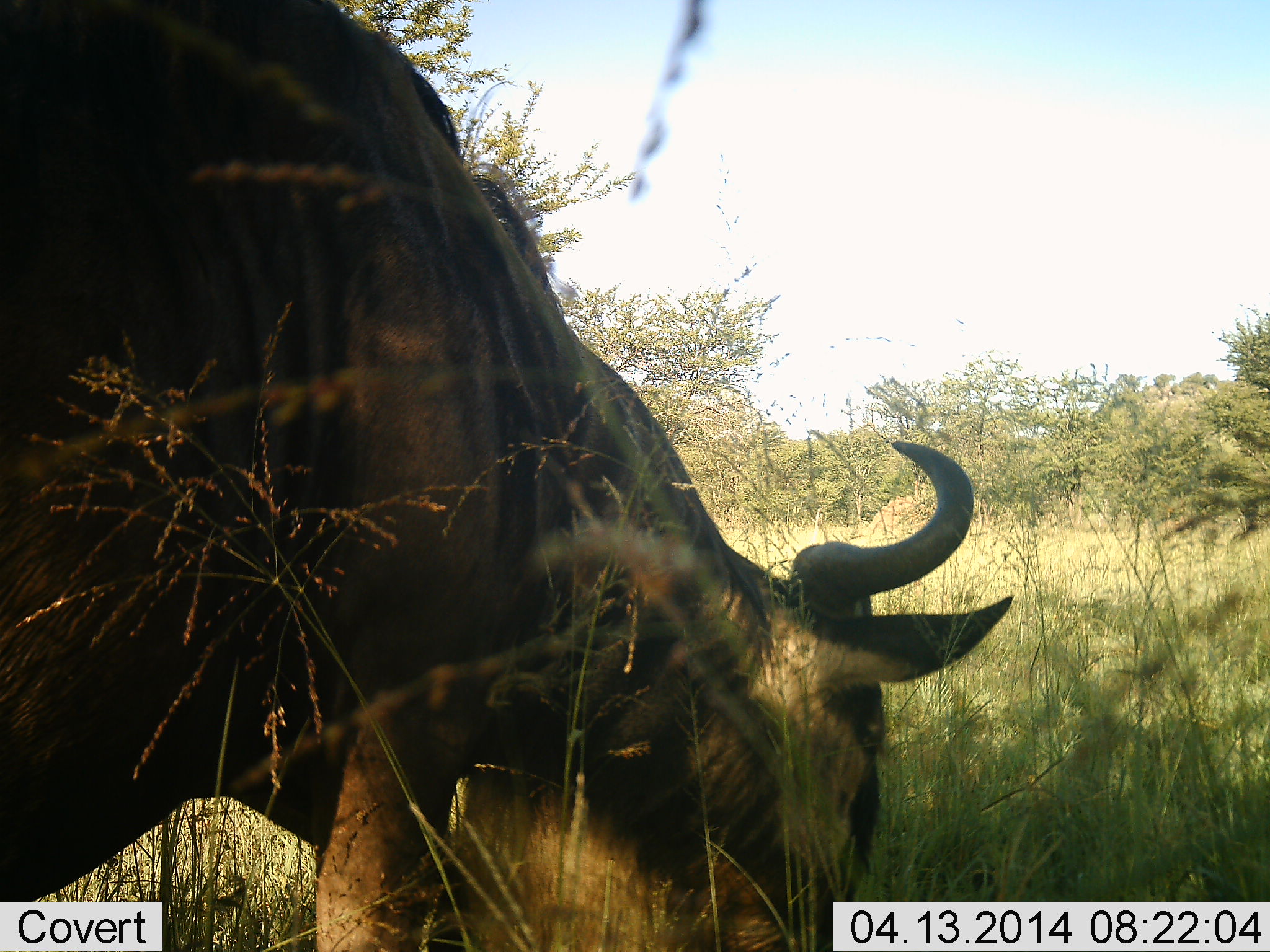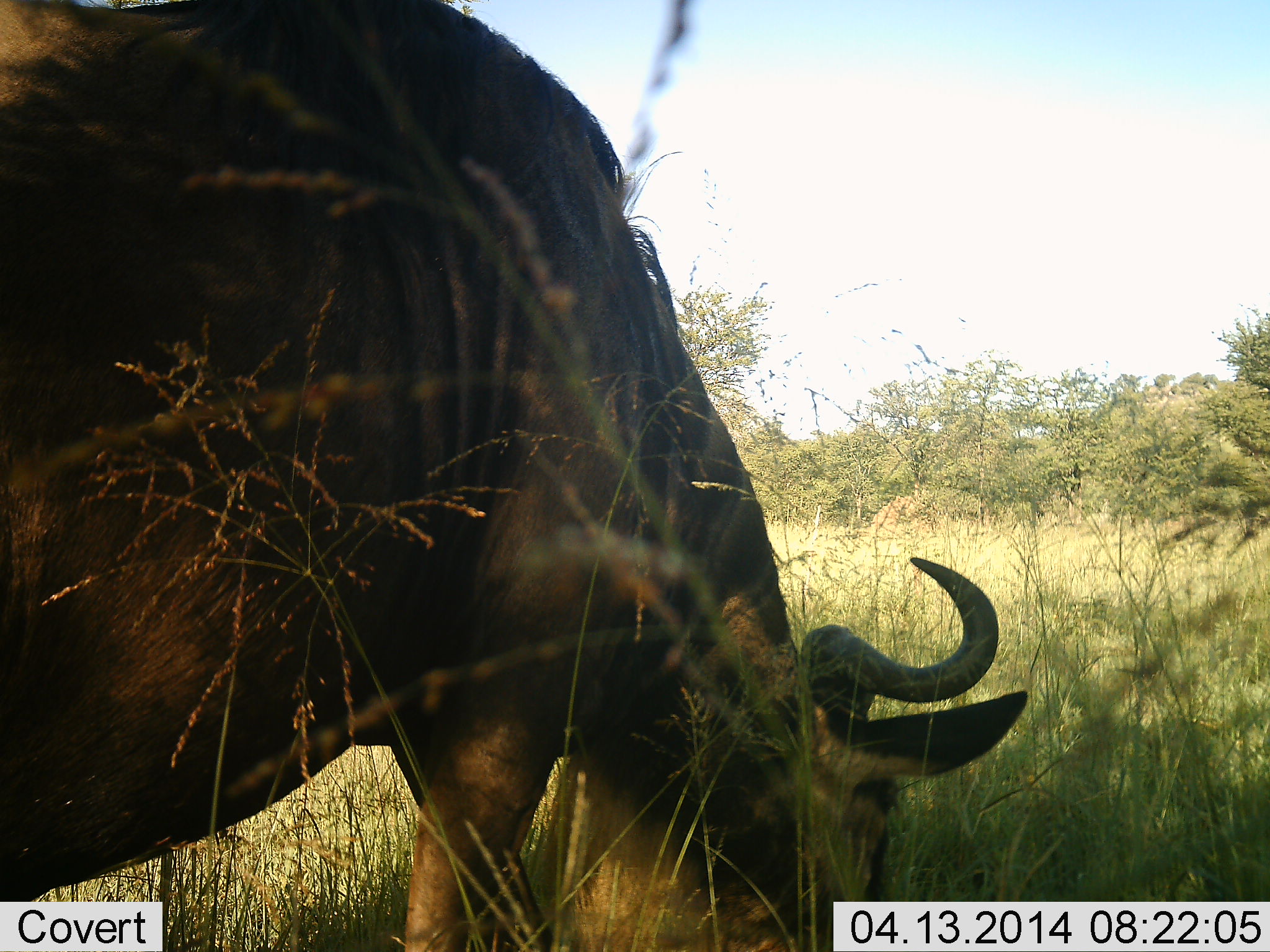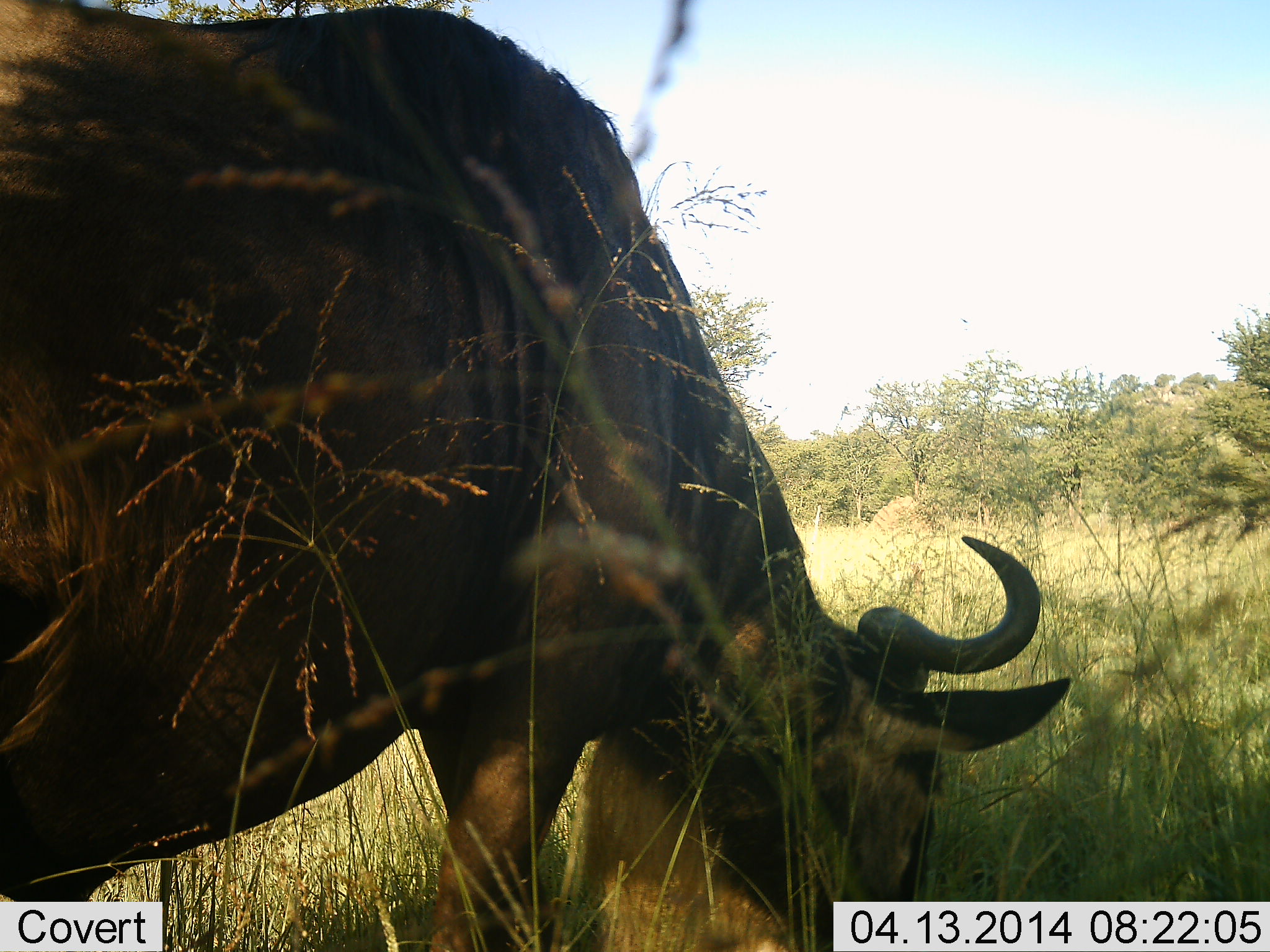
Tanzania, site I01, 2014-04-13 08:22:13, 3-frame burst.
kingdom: Animalia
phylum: Chordata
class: Mammalia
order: Artiodactyla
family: Bovidae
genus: Connochaetes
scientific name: Connochaetes taurinus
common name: blue wildebeest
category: wildebeest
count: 1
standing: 0%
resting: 0%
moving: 0%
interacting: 0%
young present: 0%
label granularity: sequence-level